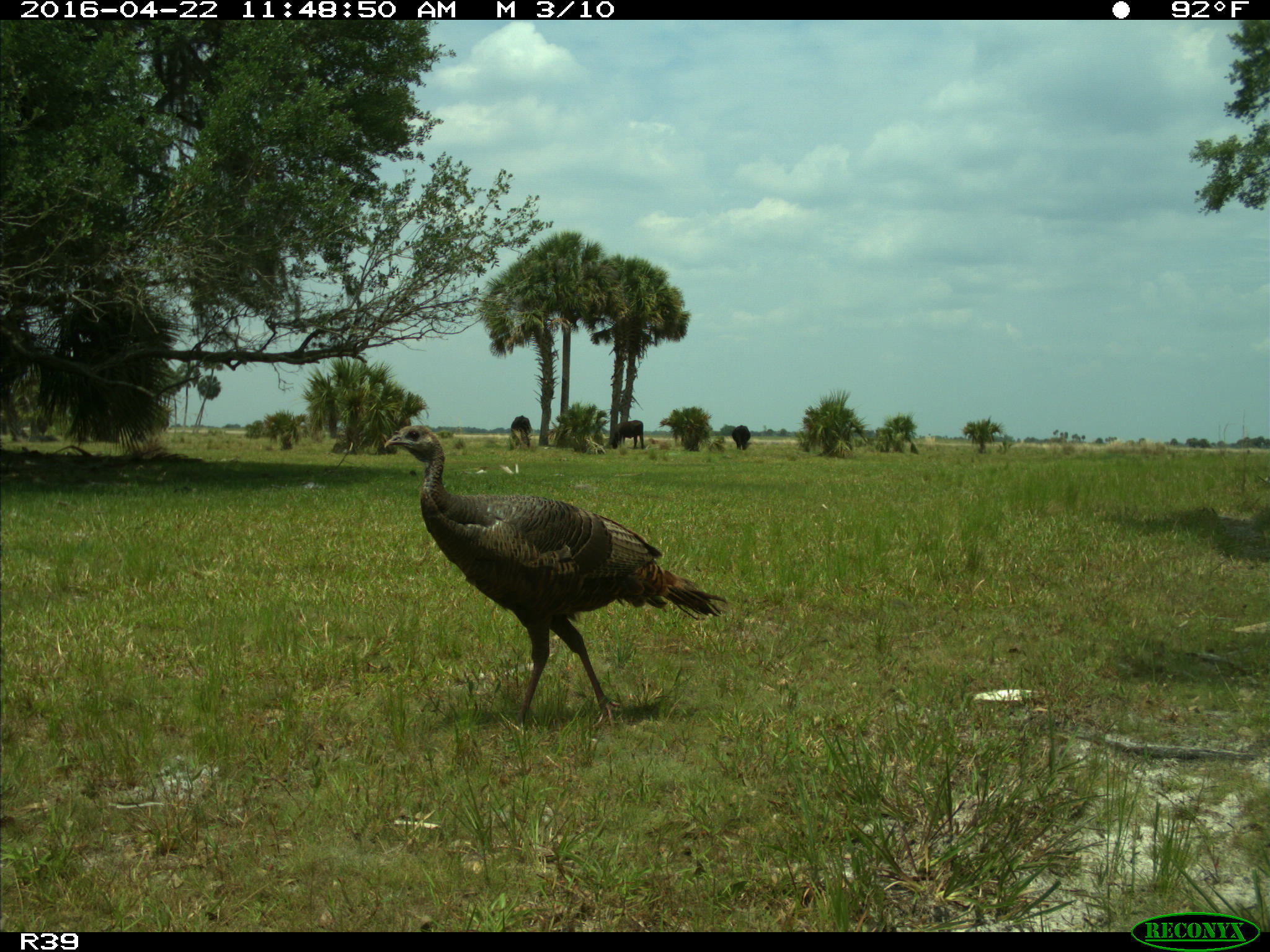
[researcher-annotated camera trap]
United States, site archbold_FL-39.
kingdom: Animalia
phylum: Chordata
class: Mammalia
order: Artiodactyla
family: Bovidae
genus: Bos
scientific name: Bos taurus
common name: domestic cow